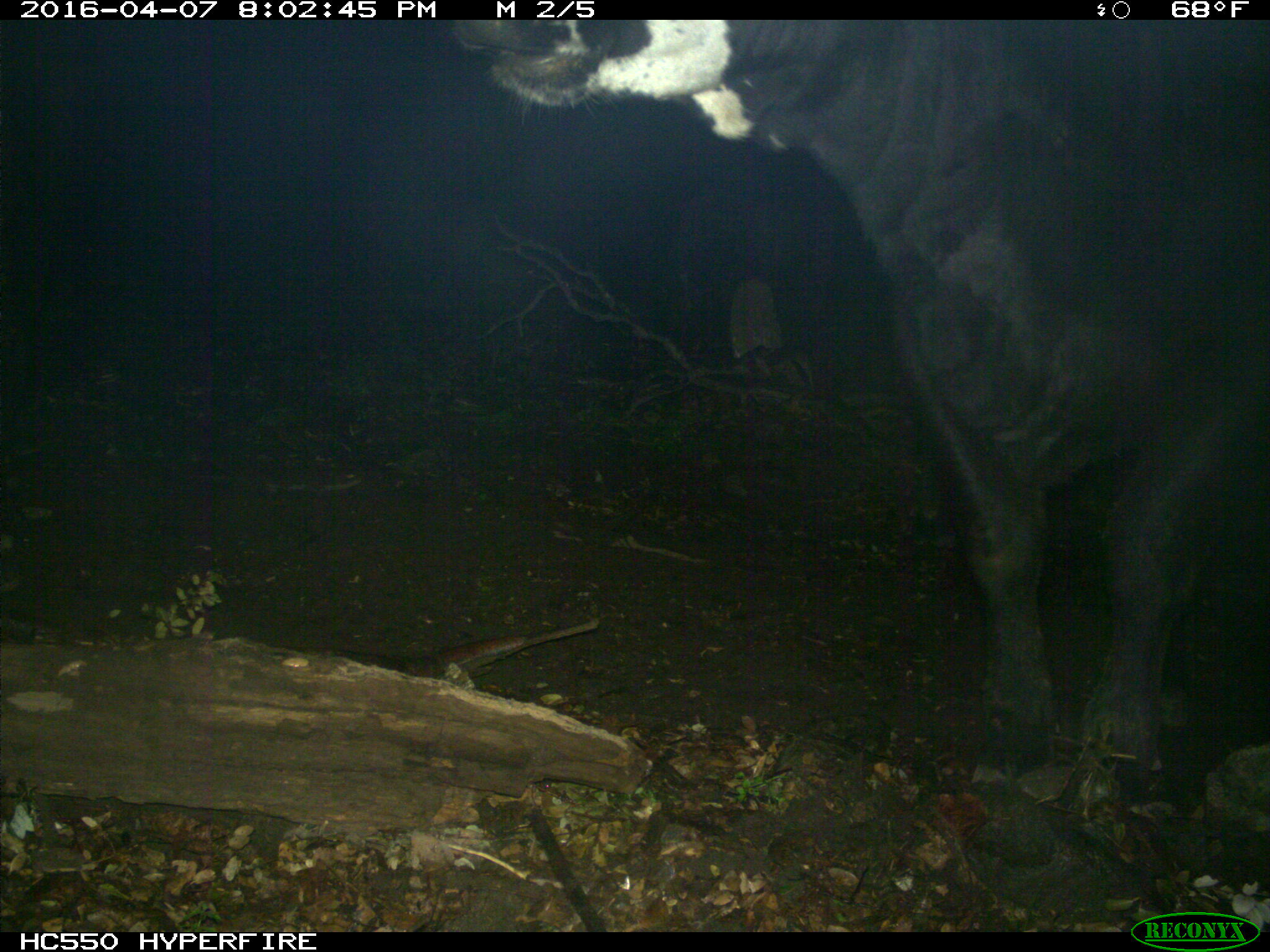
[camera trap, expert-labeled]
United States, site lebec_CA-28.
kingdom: Animalia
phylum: Chordata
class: Mammalia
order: Artiodactyla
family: Bovidae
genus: Bos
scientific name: Bos taurus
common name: domestic cow